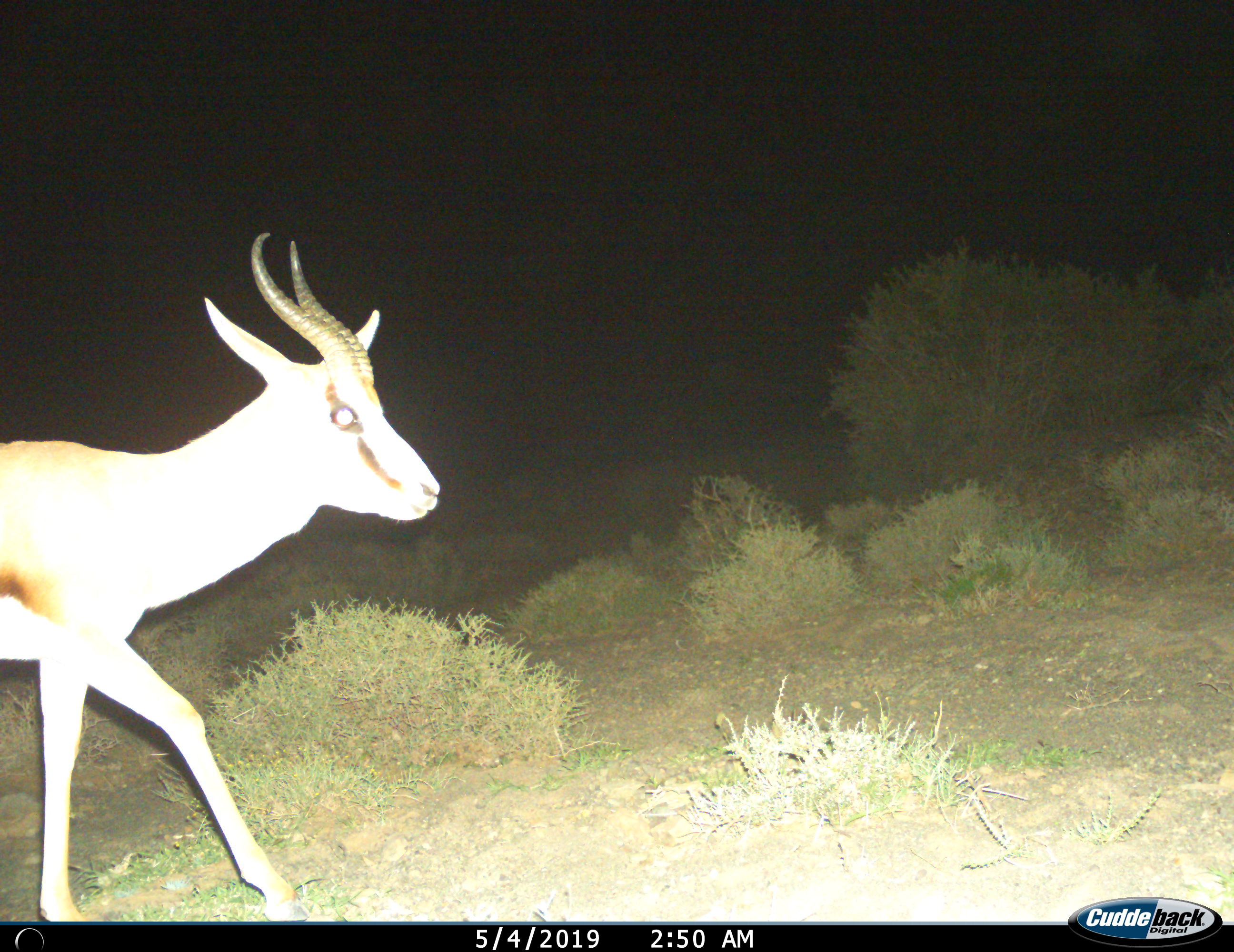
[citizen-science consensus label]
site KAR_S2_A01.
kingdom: Animalia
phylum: Chordata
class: Mammalia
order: Artiodactyla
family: Bovidae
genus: Antidorcas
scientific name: Antidorcas marsupialis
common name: springbok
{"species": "springbok (Antidorcas marsupialis)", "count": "1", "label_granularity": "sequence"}